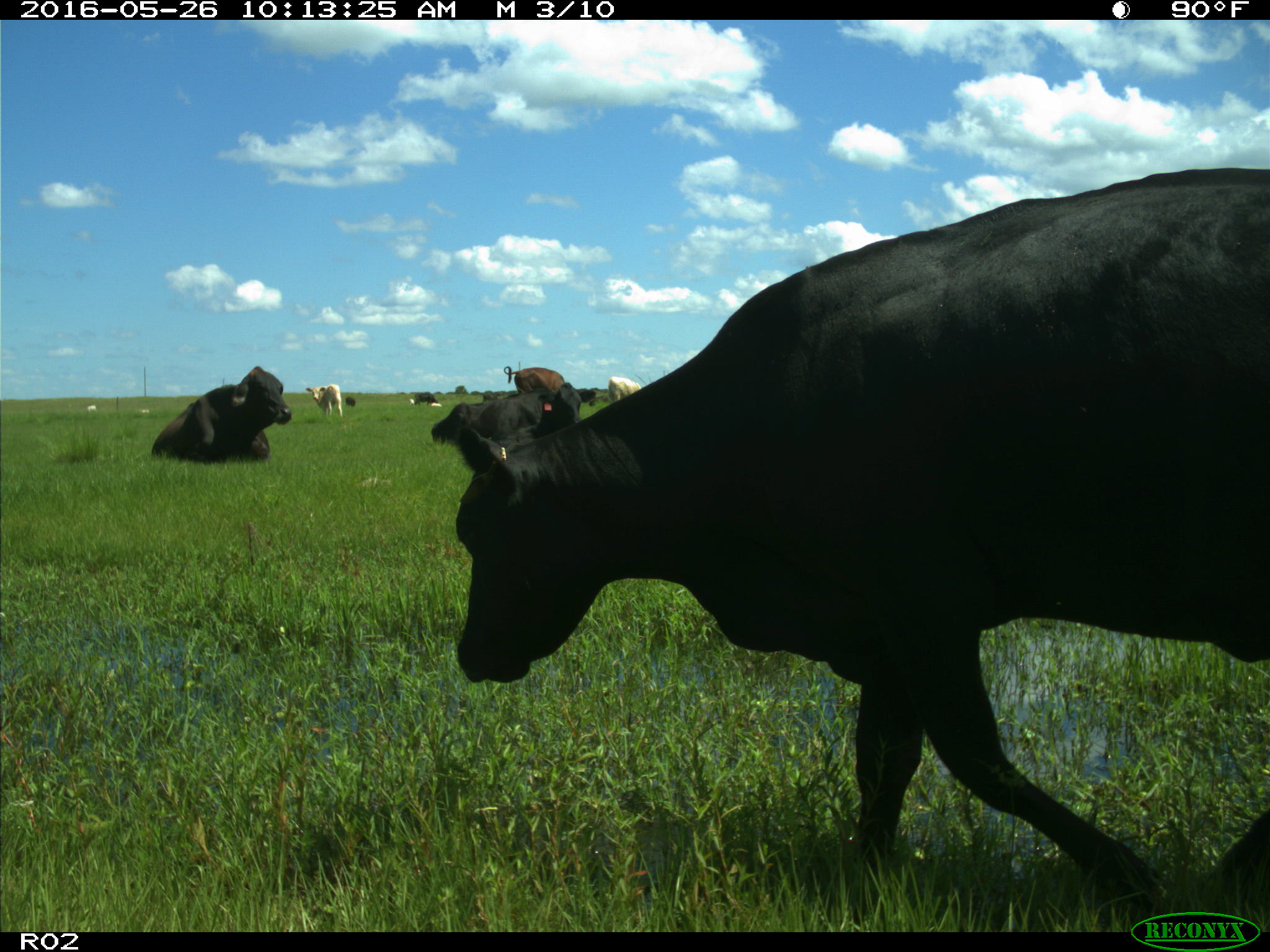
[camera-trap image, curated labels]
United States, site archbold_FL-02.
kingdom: Animalia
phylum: Chordata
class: Mammalia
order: Artiodactyla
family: Bovidae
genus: Bos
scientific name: Bos taurus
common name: domestic cow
Bos taurus (domestic cow).